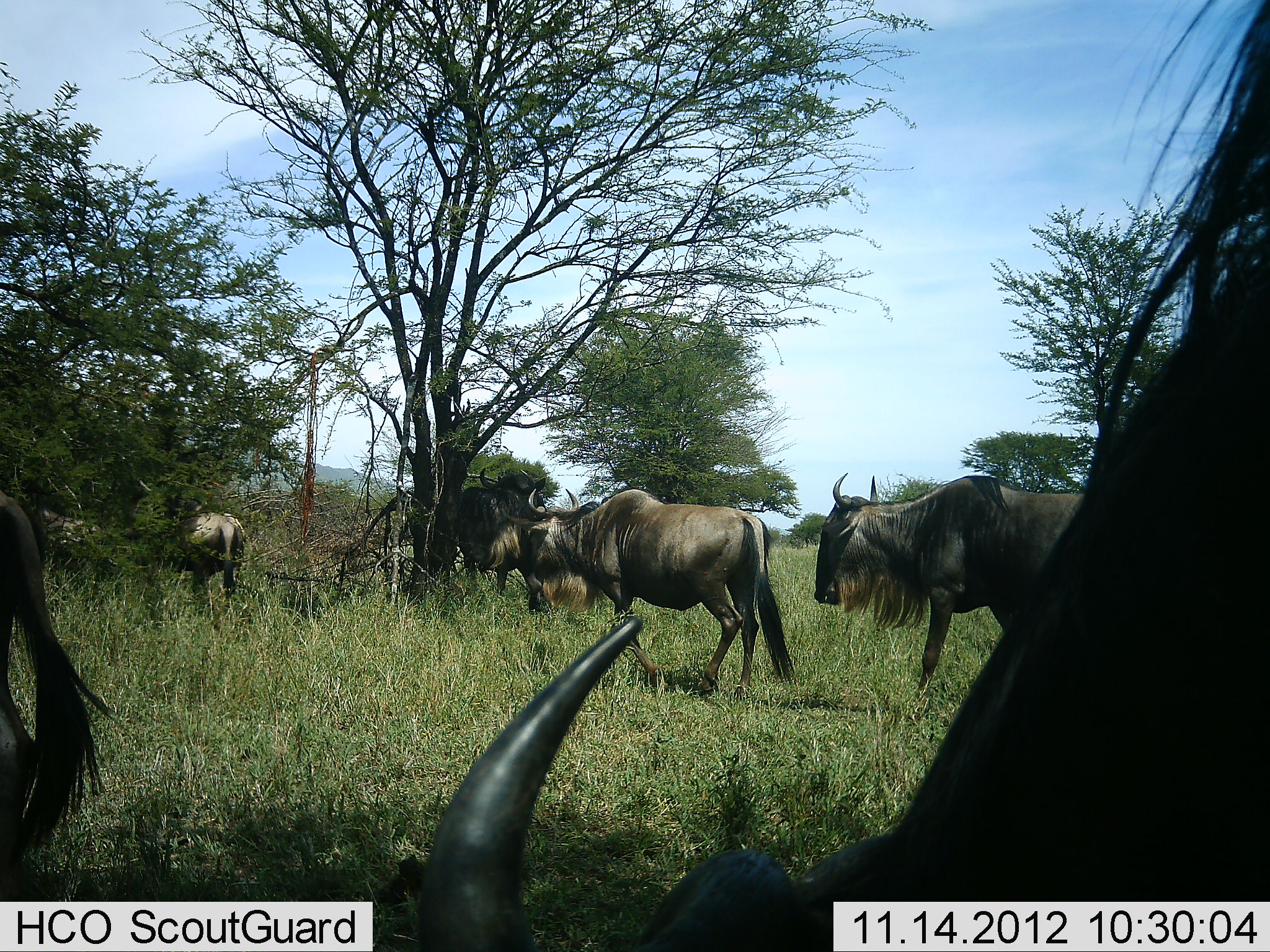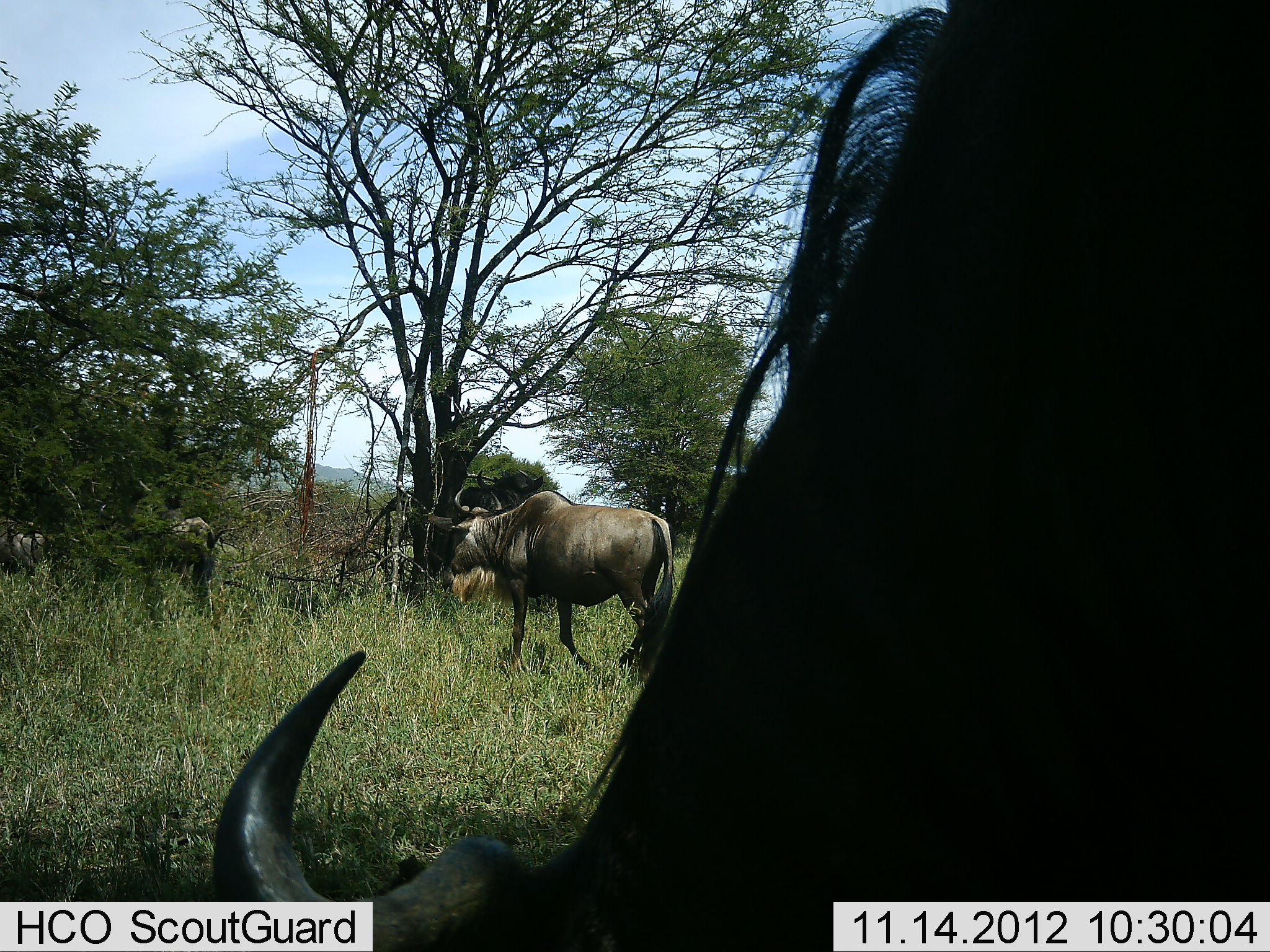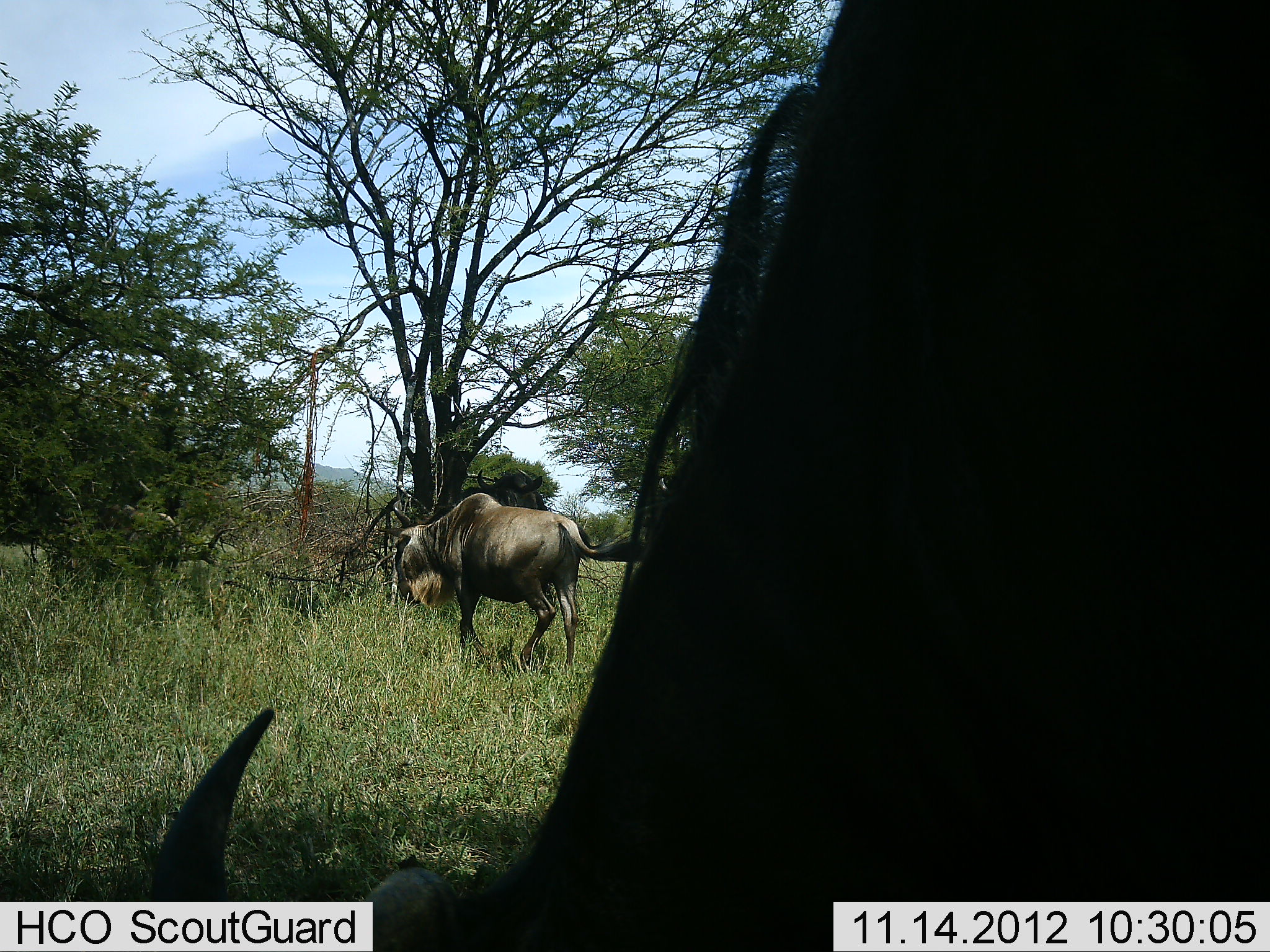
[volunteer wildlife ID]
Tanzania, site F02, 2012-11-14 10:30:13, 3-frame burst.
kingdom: Animalia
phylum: Chordata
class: Mammalia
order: Artiodactyla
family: Bovidae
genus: Connochaetes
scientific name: Connochaetes taurinus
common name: blue wildebeest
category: wildebeest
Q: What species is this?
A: Wildebeest (blue wildebeest) (Connochaetes taurinus).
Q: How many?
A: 7.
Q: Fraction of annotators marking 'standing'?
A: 30%.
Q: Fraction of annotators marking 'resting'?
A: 0%.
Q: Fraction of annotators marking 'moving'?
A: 90%.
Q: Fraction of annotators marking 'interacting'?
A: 0%.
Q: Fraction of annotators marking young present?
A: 0%.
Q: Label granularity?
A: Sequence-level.